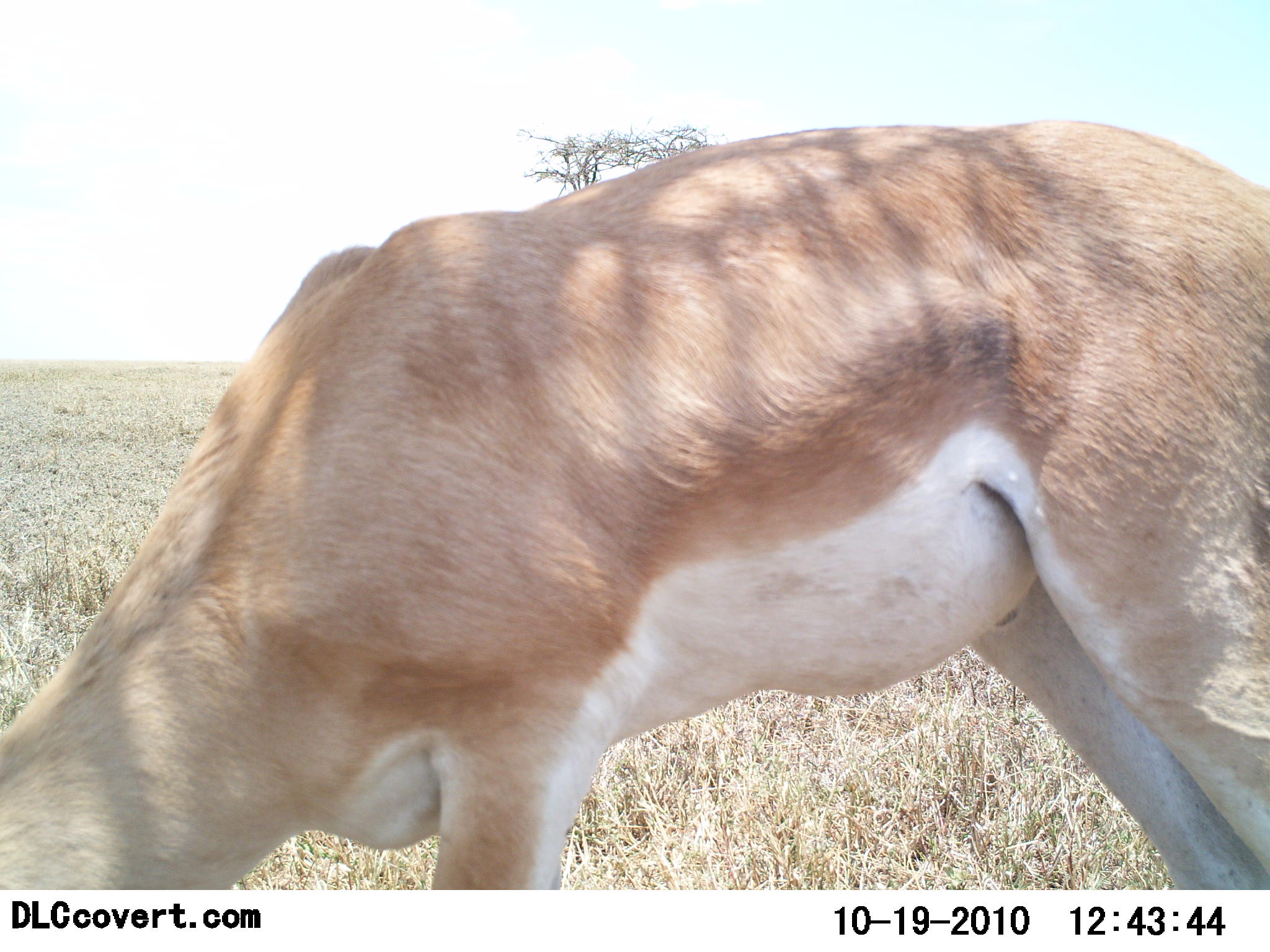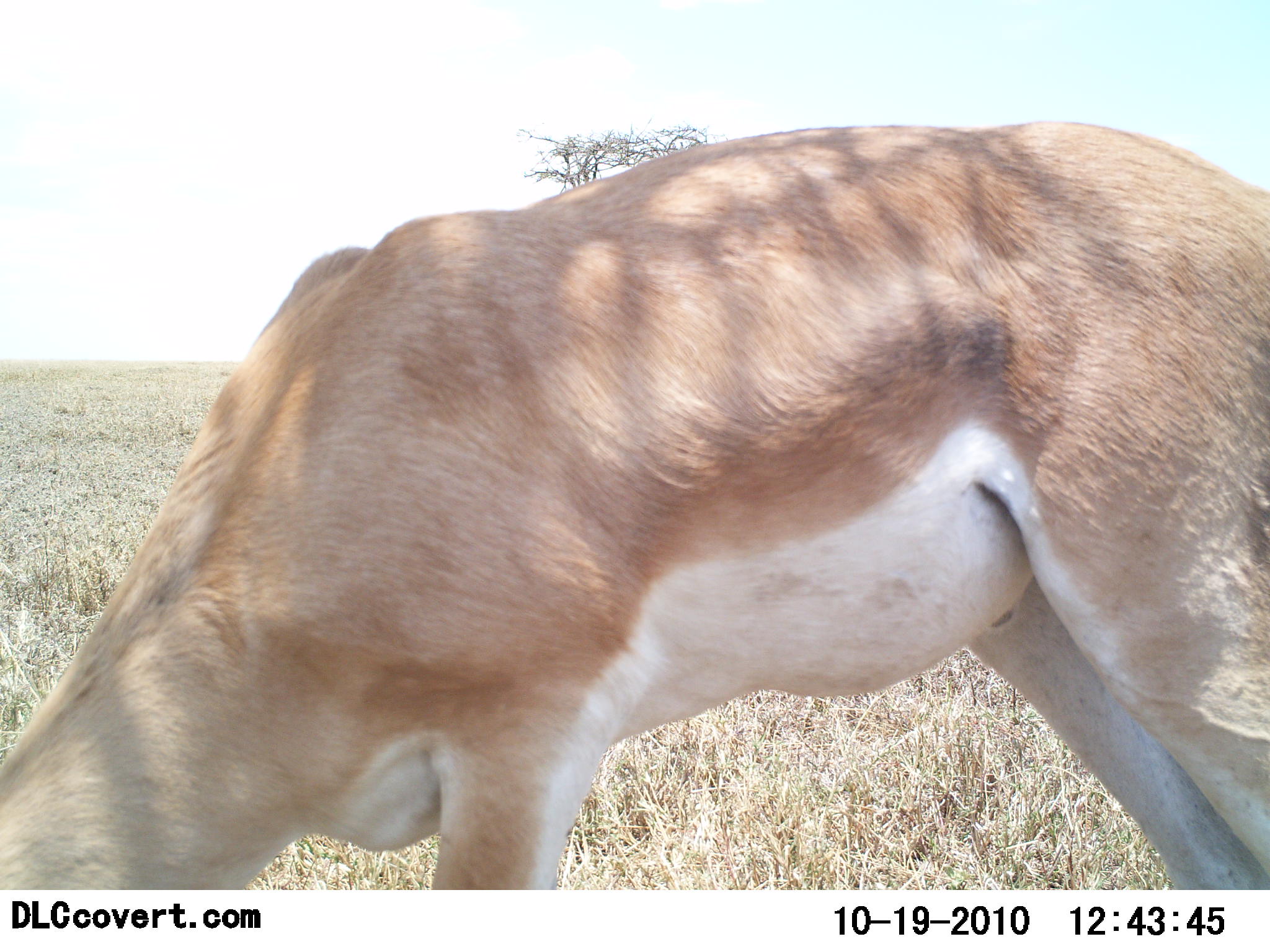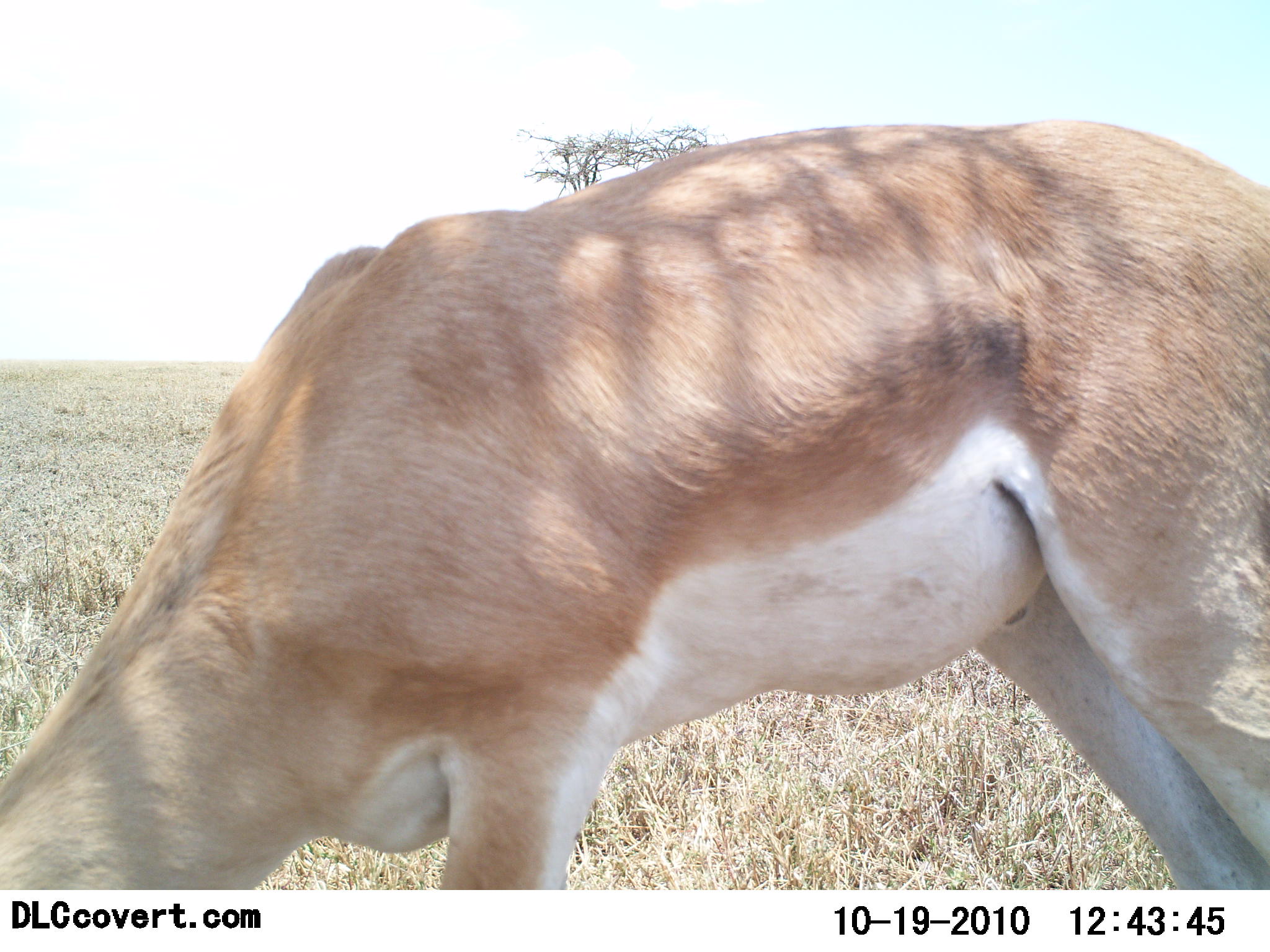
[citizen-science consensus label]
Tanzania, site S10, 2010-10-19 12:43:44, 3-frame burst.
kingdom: Animalia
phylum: Chordata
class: Mammalia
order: Artiodactyla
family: Bovidae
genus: Nanger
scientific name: Nanger granti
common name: grant's gazelle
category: gazellegrants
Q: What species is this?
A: Gazellegrants (grant's gazelle) (Nanger granti).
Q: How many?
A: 1.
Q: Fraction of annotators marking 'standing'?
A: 15%.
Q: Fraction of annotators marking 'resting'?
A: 0%.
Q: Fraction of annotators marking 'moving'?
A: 0%.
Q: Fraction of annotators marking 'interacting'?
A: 0%.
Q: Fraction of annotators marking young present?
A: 0%.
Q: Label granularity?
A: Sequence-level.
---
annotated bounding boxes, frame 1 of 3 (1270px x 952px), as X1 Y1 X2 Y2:
animal: 0 116 1269 889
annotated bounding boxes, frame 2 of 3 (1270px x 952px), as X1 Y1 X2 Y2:
animal: 0 125 1269 887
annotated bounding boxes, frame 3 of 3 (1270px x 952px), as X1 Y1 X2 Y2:
animal: 0 117 1269 888